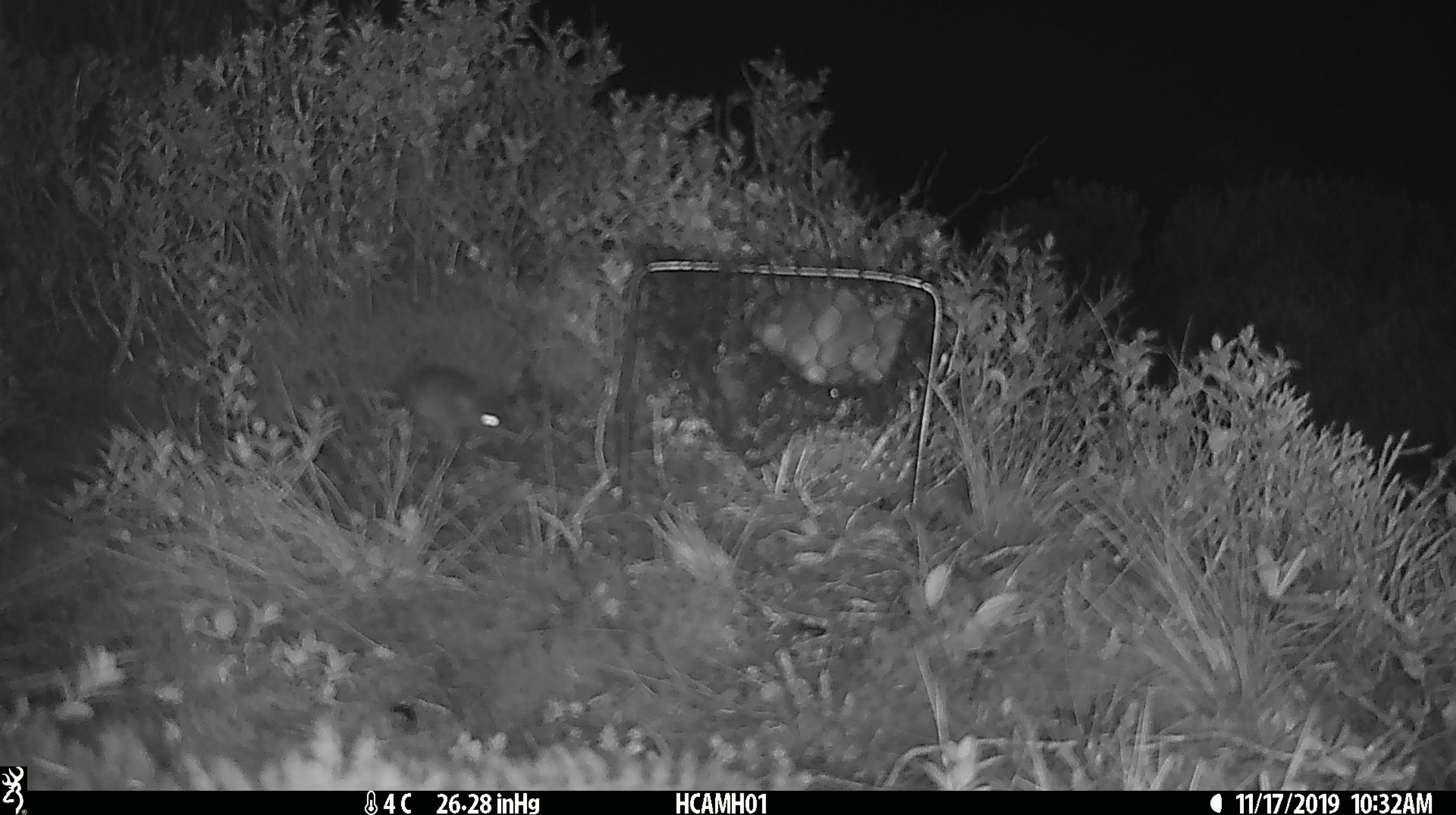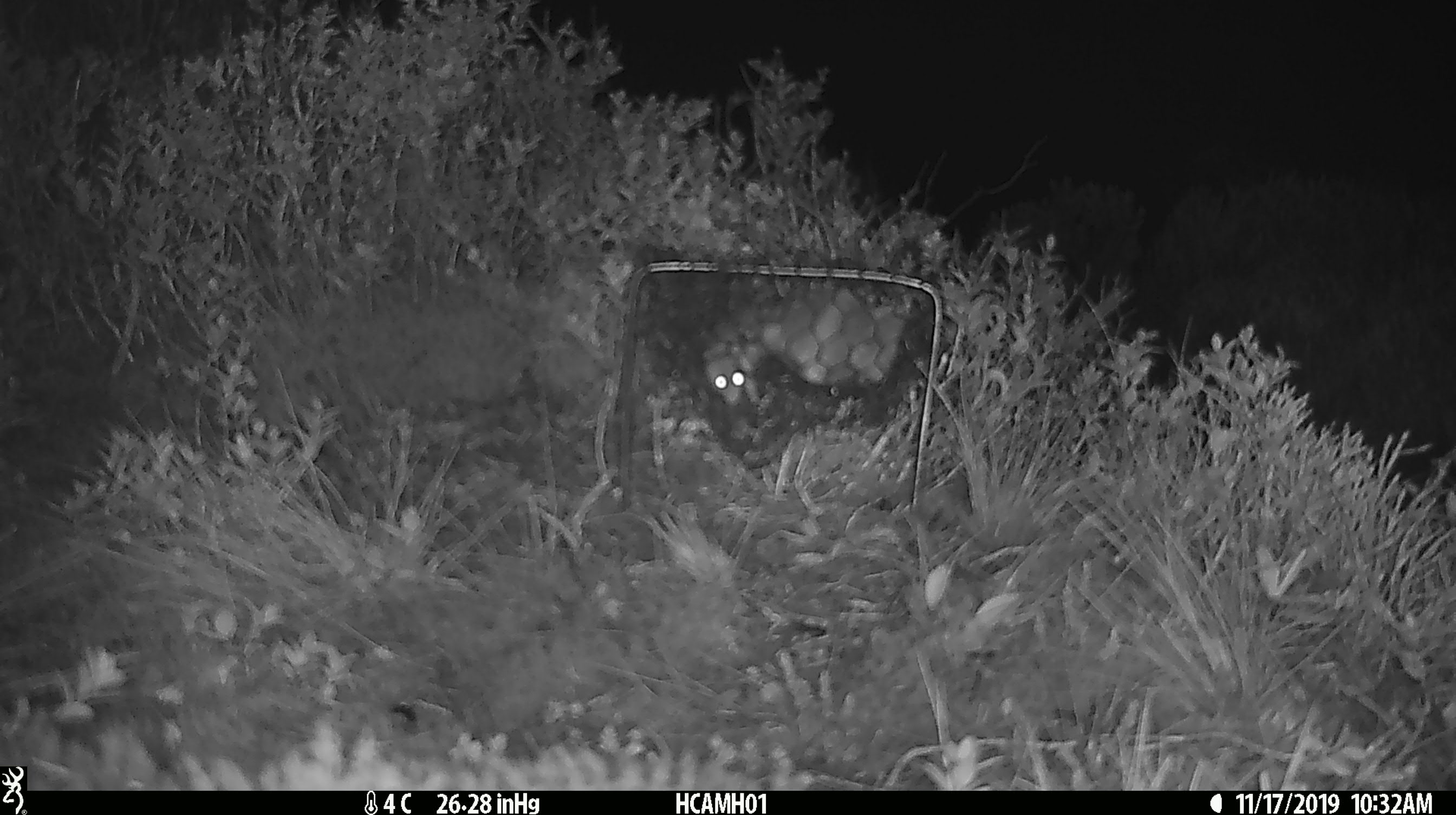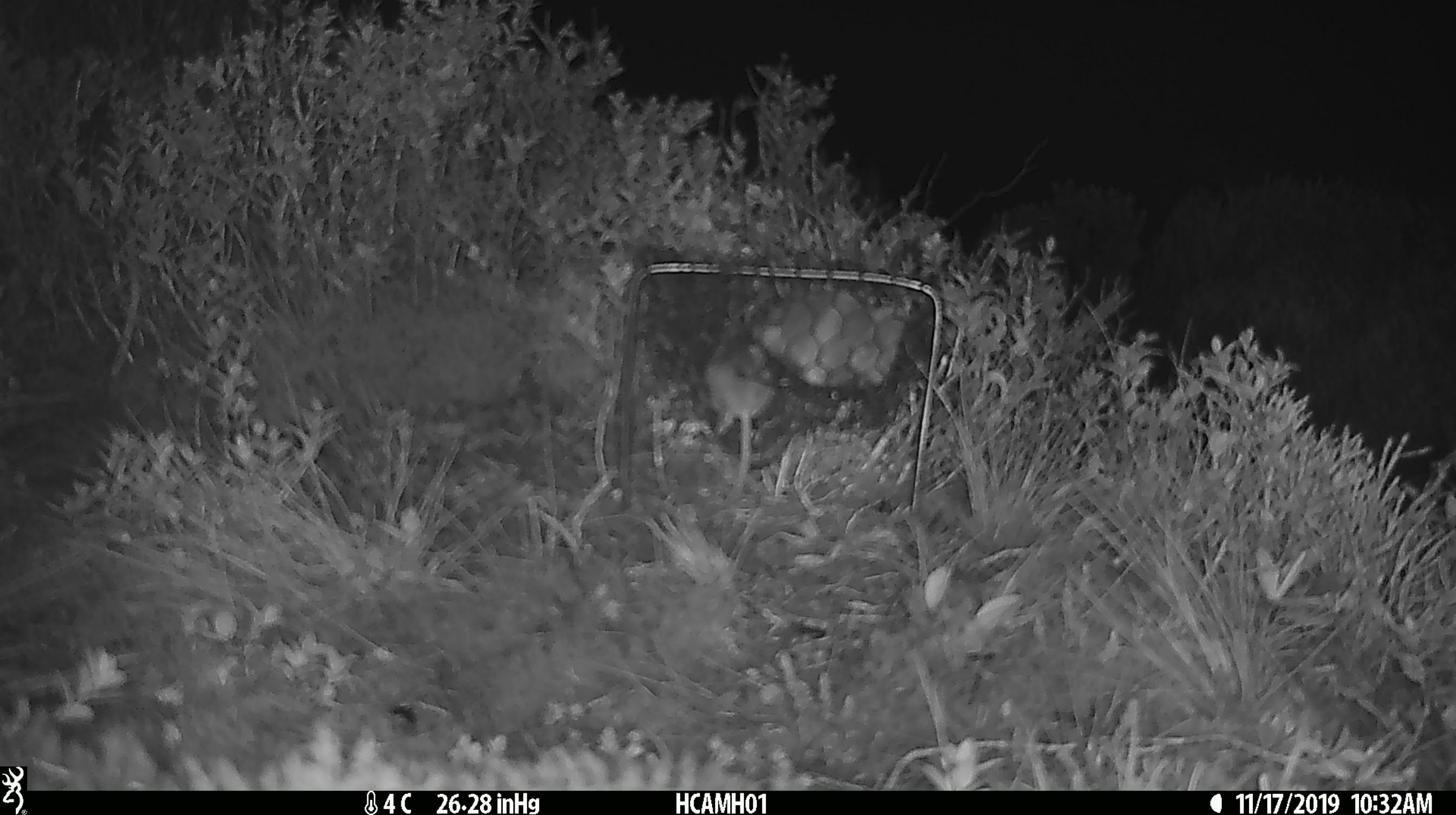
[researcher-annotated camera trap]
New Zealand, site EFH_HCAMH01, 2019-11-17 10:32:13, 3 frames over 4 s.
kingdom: Animalia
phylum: Chordata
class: Mammalia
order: Rodentia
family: Muridae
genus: Mus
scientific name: Mus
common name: mouse